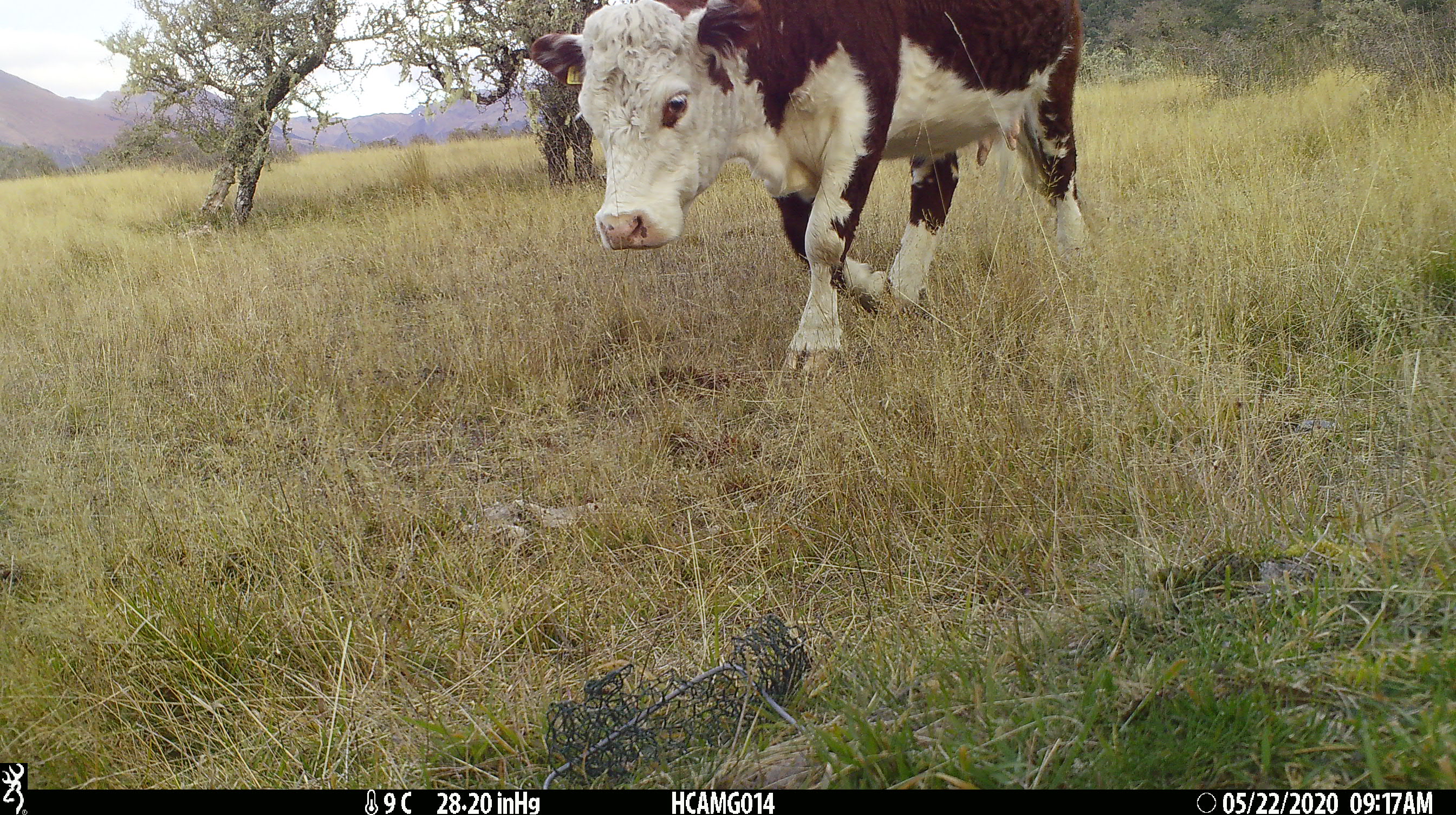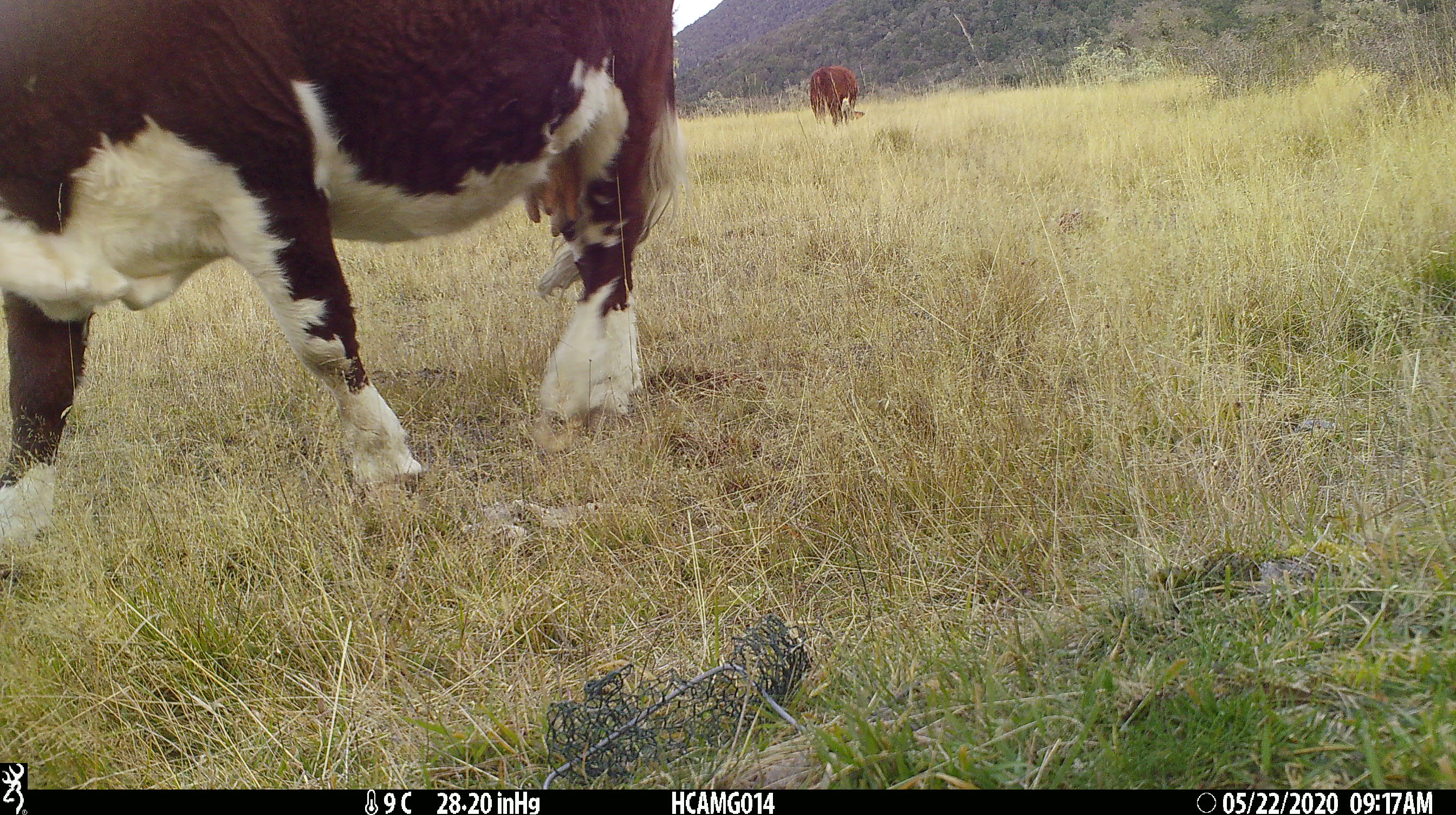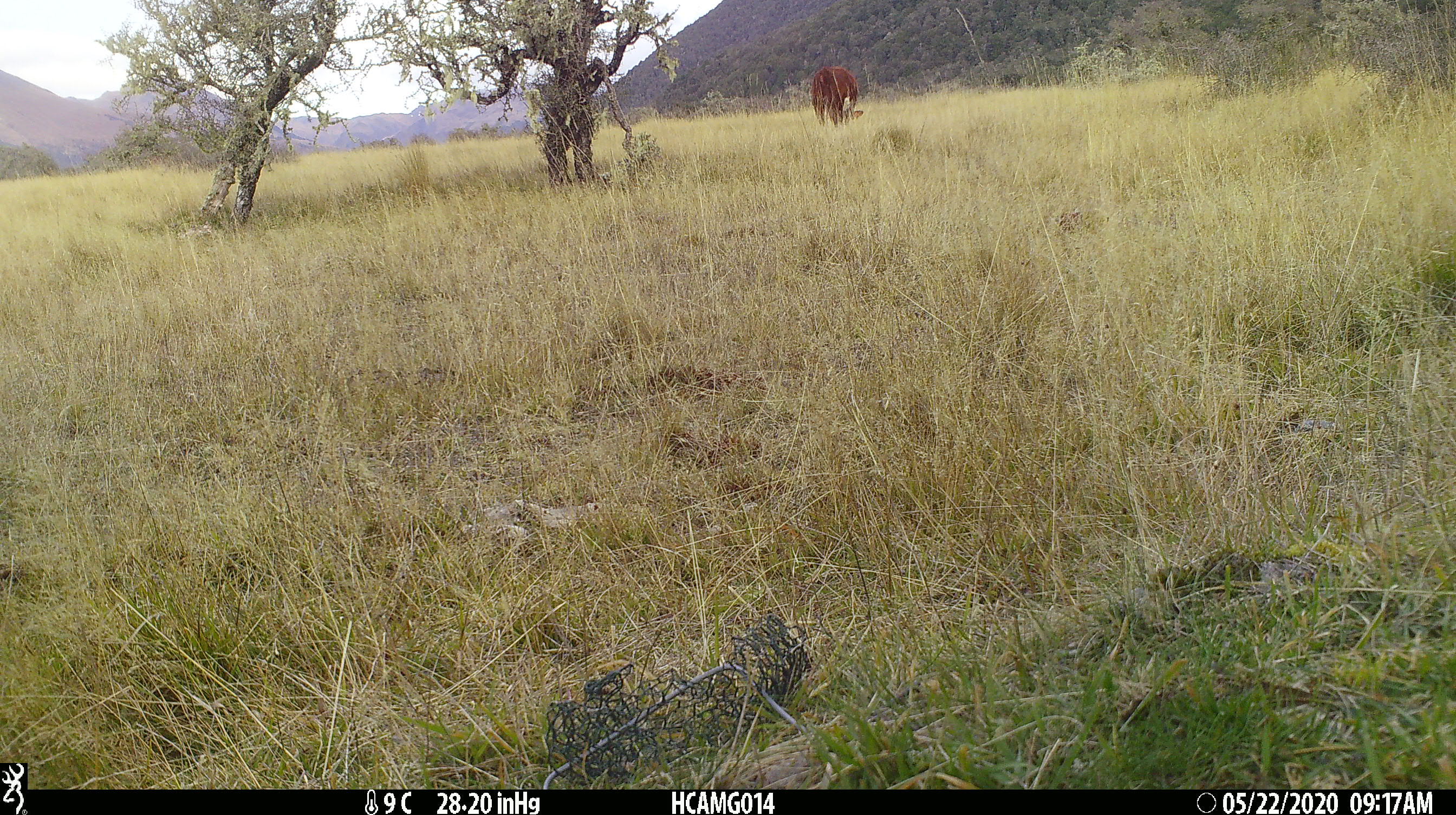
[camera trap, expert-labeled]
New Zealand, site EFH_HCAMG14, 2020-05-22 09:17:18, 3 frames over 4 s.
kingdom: Animalia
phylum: Chordata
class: Mammalia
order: Artiodactyla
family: Bovidae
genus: Bos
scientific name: Bos taurus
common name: domestic cow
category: cow